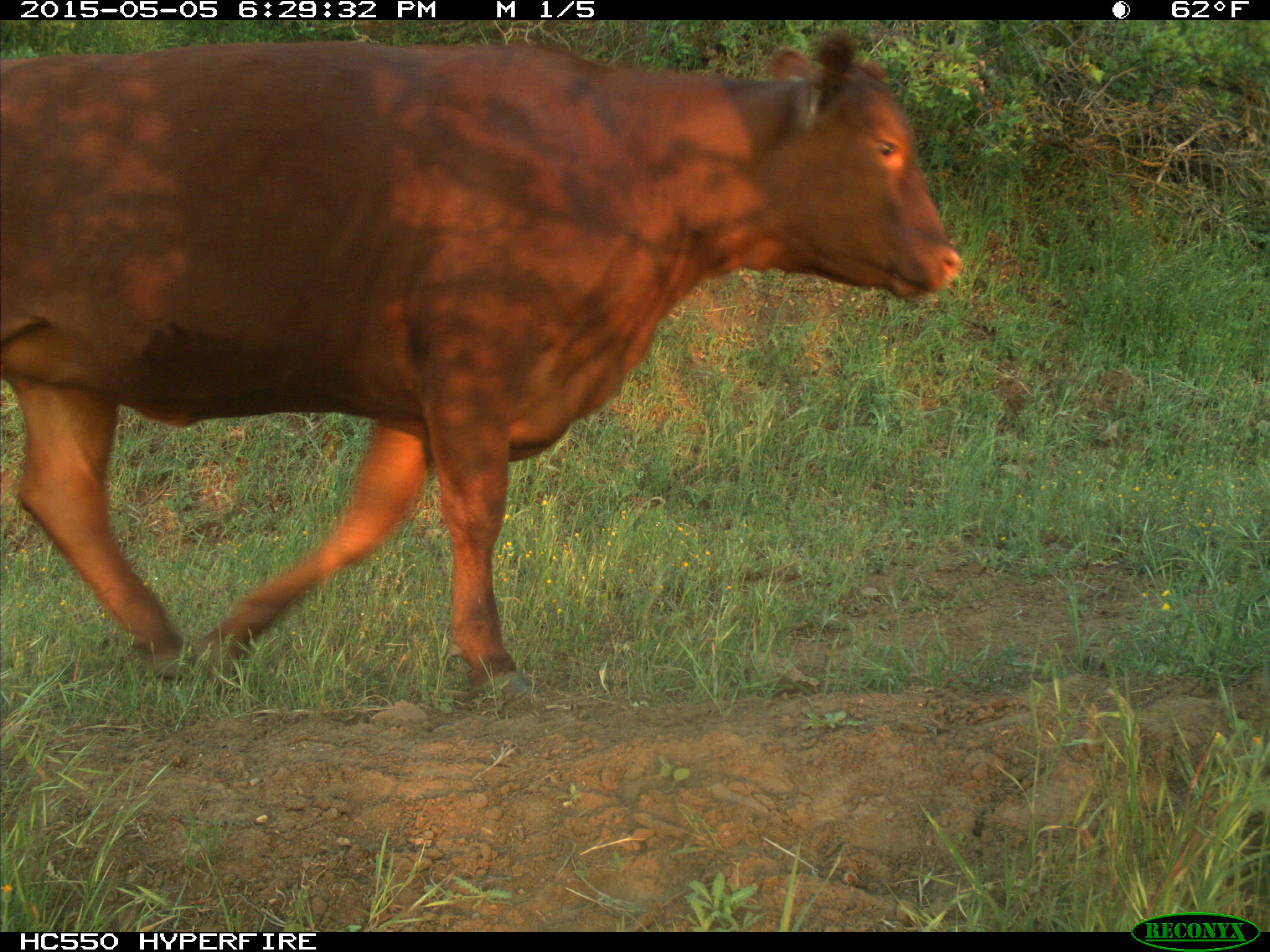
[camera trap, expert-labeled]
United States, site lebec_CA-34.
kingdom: Animalia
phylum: Chordata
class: Mammalia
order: Artiodactyla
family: Bovidae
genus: Bos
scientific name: Bos taurus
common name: domestic cow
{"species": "Bos taurus (domestic cow)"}